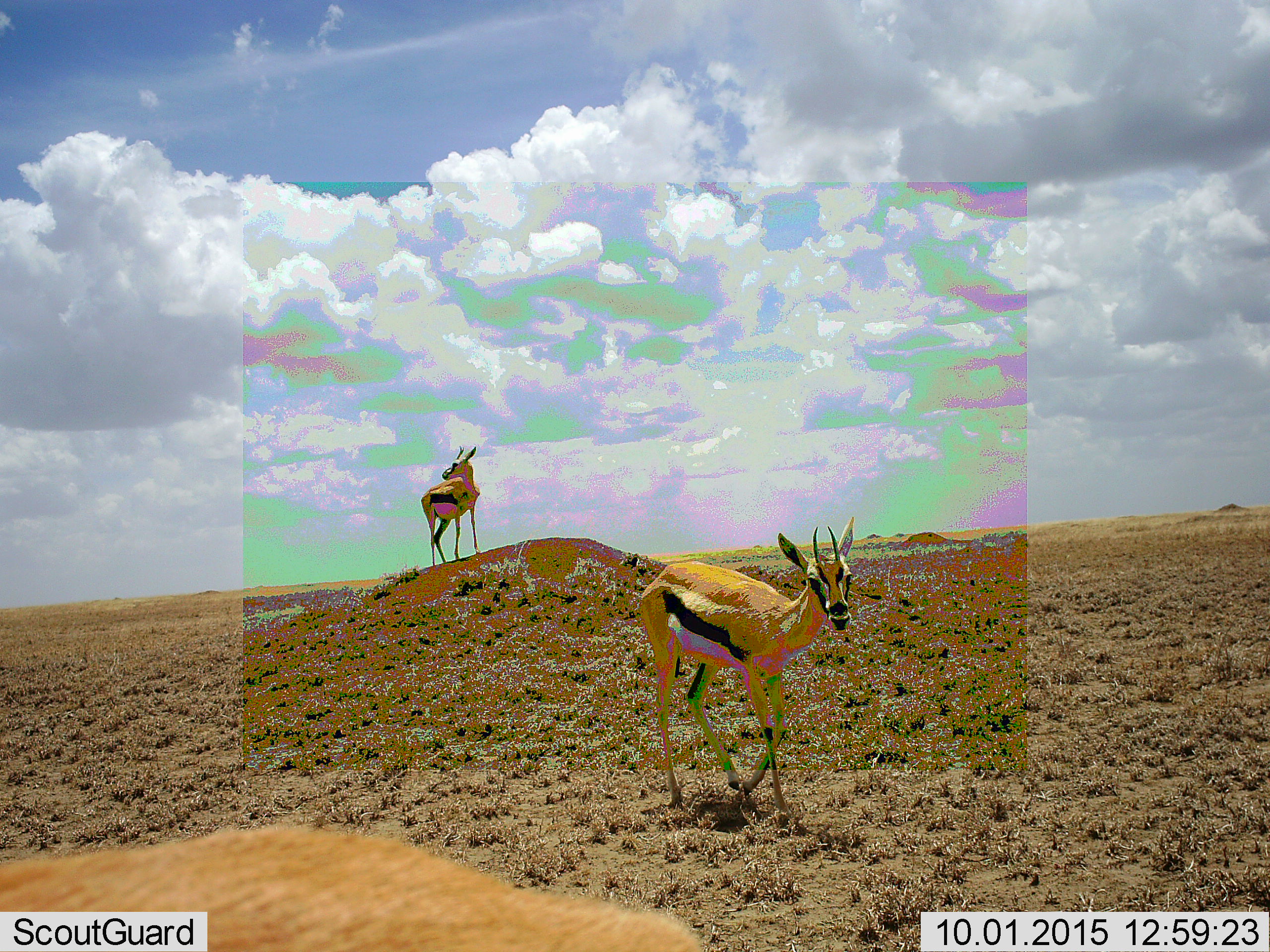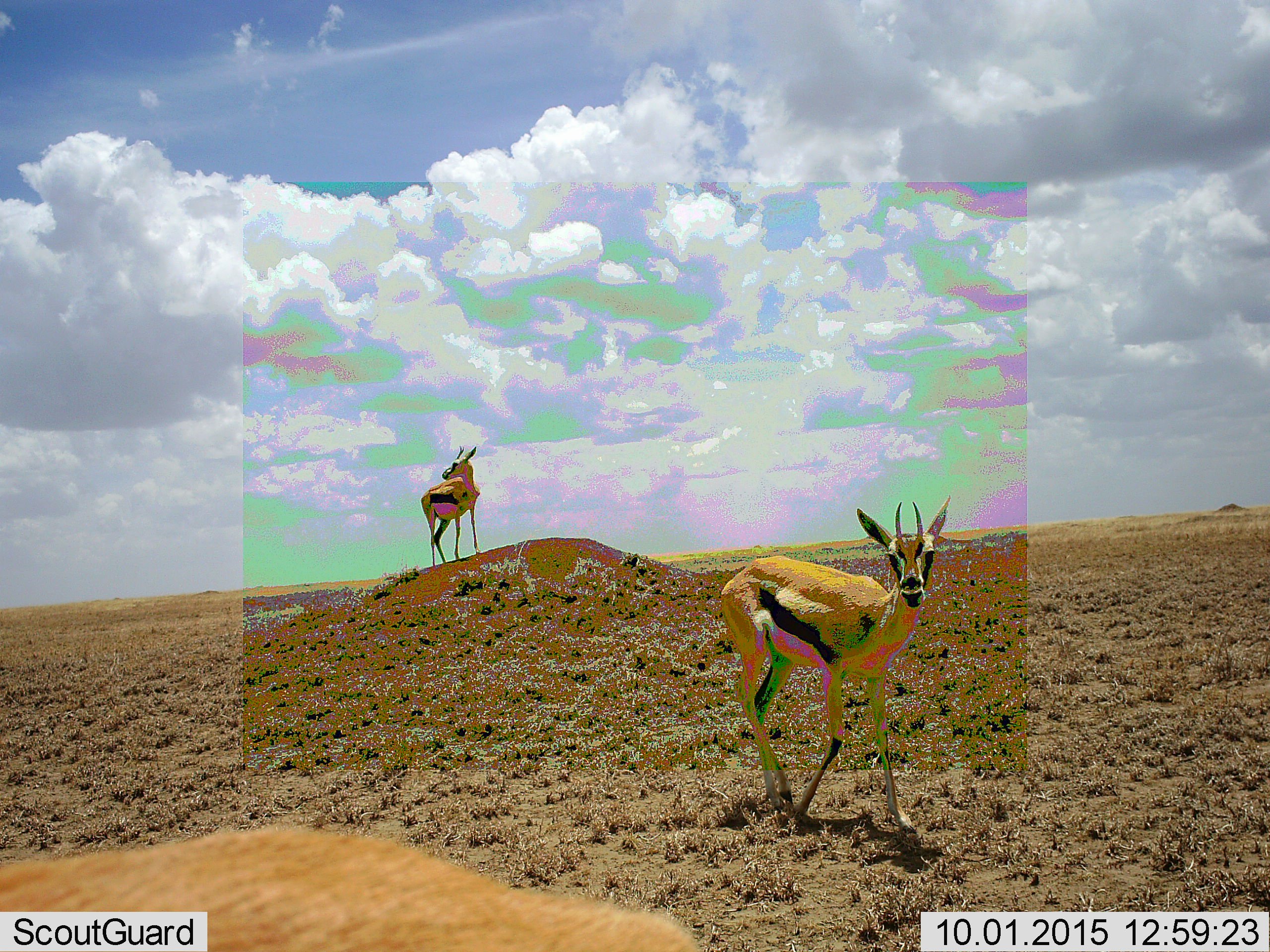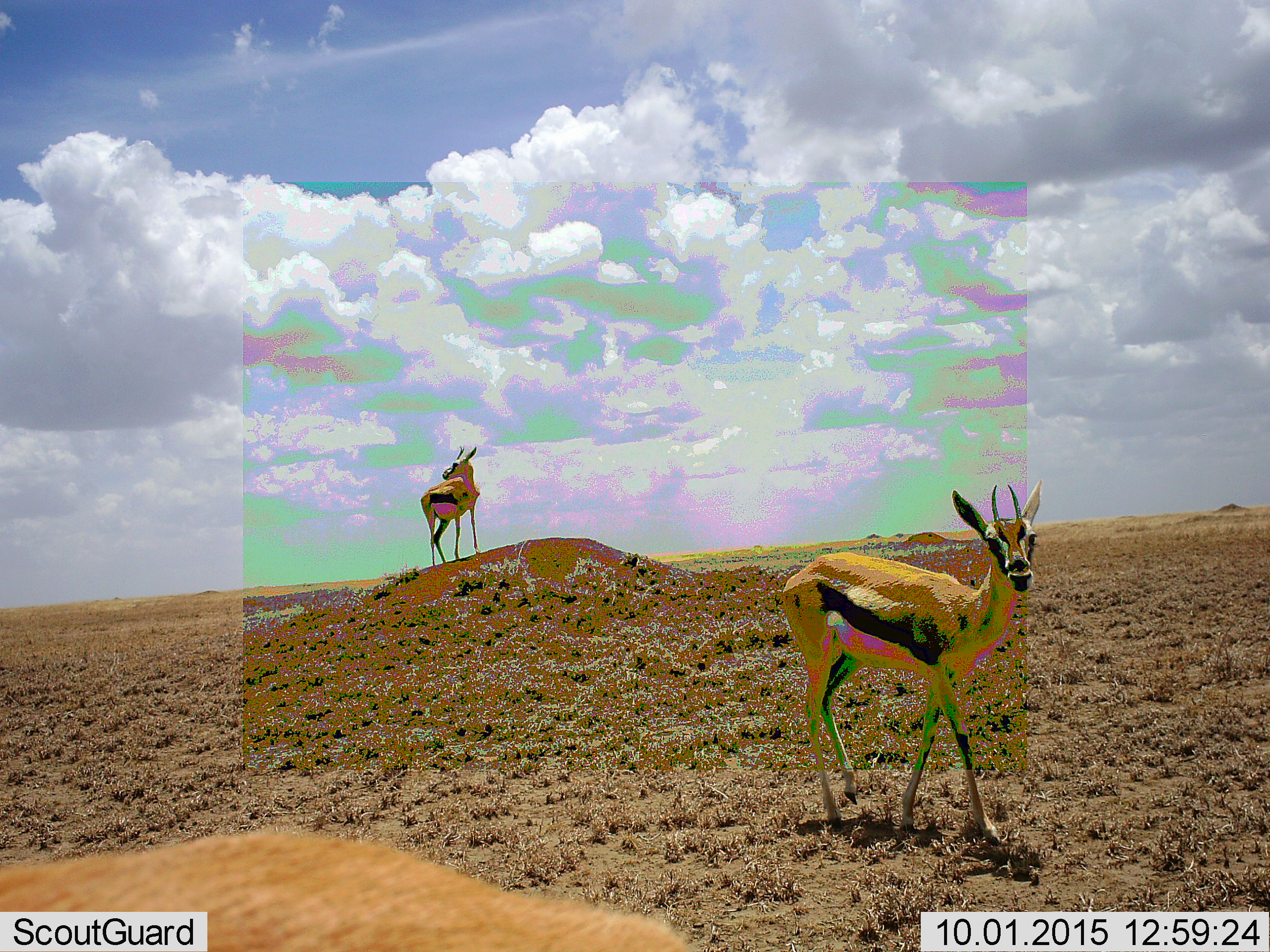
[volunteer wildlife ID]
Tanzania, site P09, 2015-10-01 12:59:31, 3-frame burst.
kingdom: Animalia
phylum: Chordata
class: Mammalia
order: Artiodactyla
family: Bovidae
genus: Eudorcas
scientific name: Eudorcas thomsonii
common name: thomson's gazelle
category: gazellethomsons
Gazellethomsons (thomson's gazelle) (Eudorcas thomsonii), count 3. Behavior (volunteer vote fractions): standing 70%, resting 0%, moving 90%, interacting 10%. Young present (vote fraction): 0%. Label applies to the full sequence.